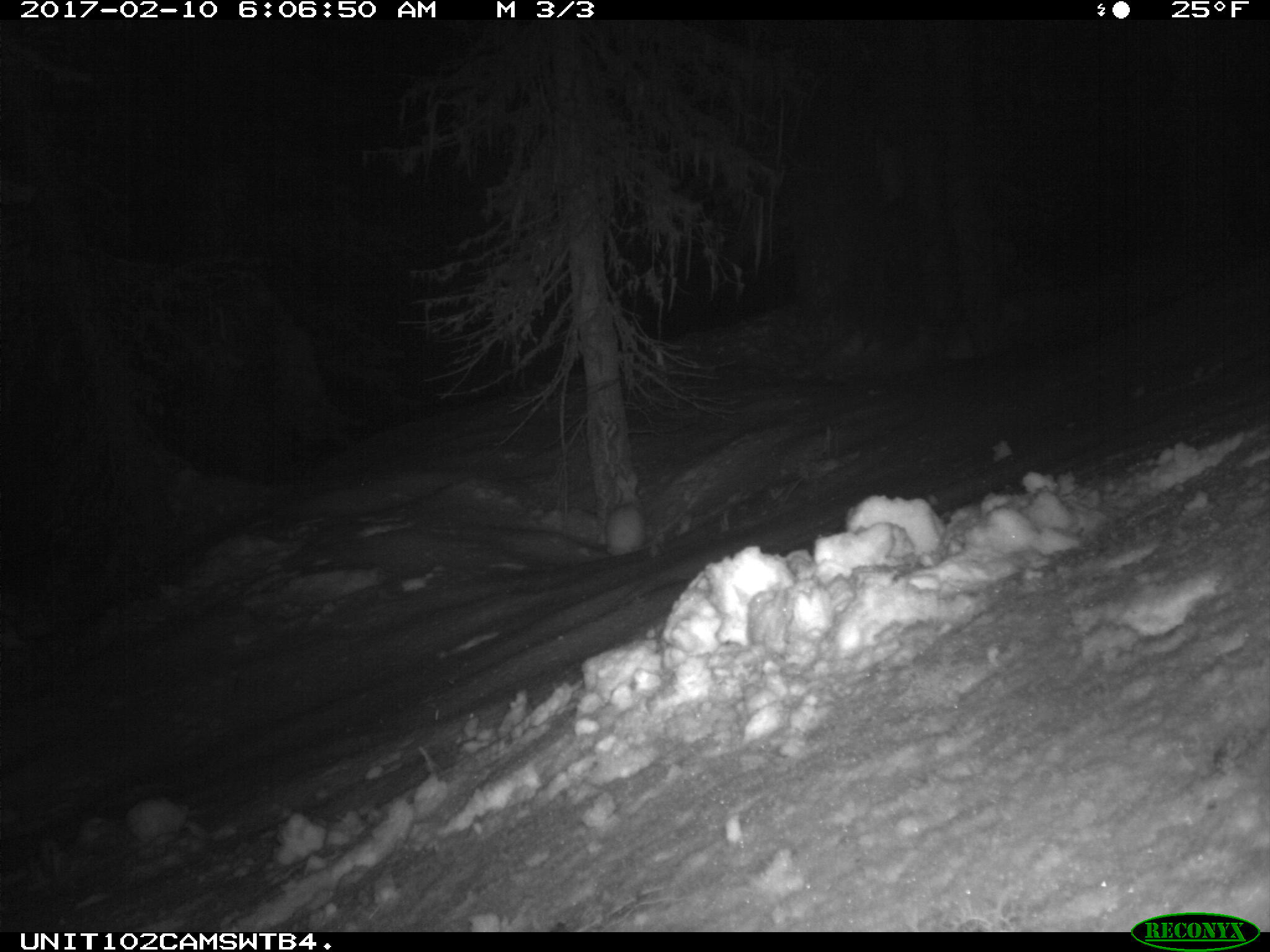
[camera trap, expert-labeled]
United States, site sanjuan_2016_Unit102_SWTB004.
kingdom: Animalia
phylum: Chordata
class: Mammalia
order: Lagomorpha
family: Leporidae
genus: Lepus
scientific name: Lepus americanus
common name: snowshoe hare